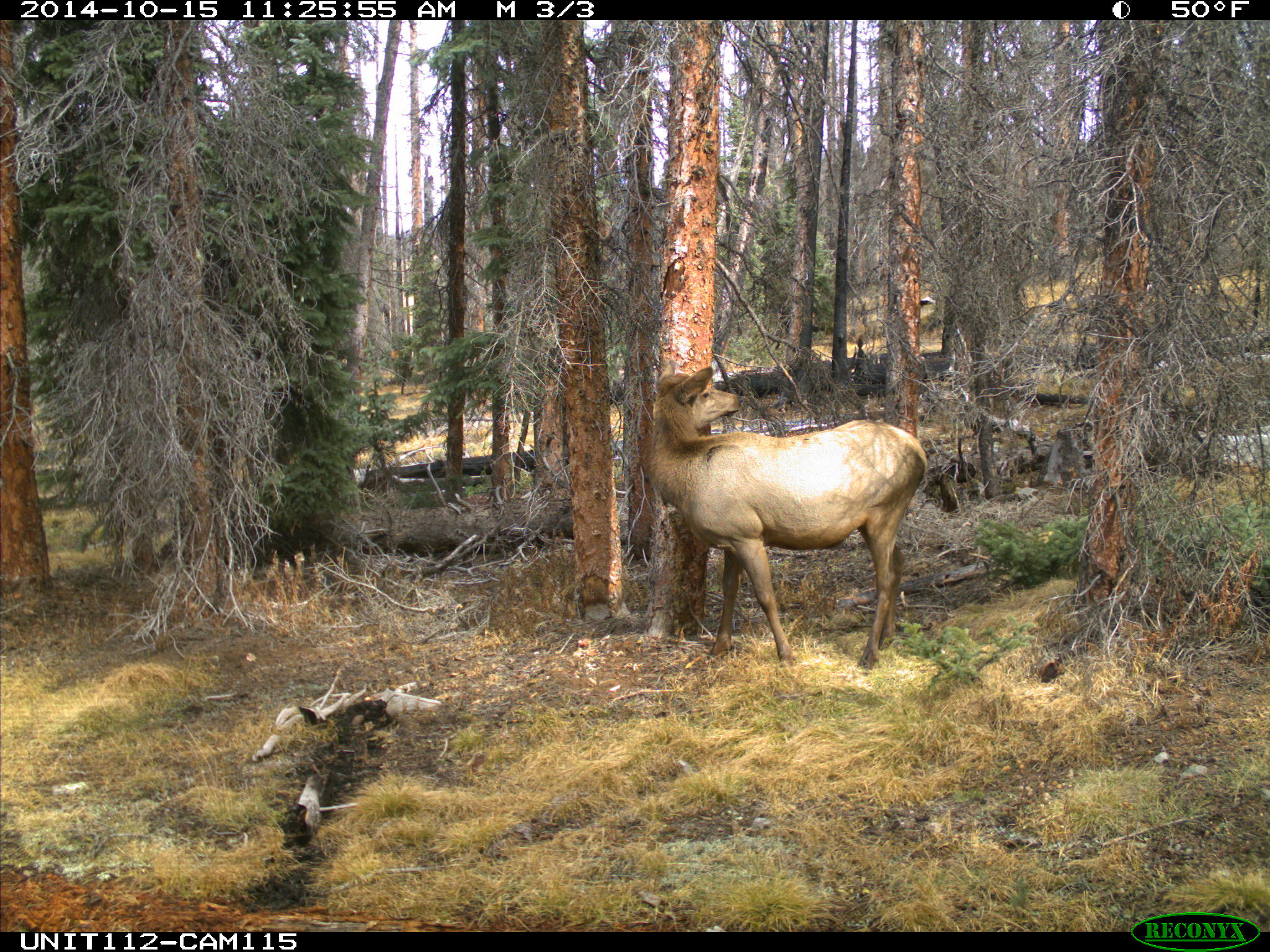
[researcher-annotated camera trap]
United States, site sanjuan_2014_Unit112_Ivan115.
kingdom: Animalia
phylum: Chordata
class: Mammalia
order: Artiodactyla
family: Cervidae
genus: Cervus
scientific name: Cervus elaphus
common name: red deer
Cervus elaphus (red deer).